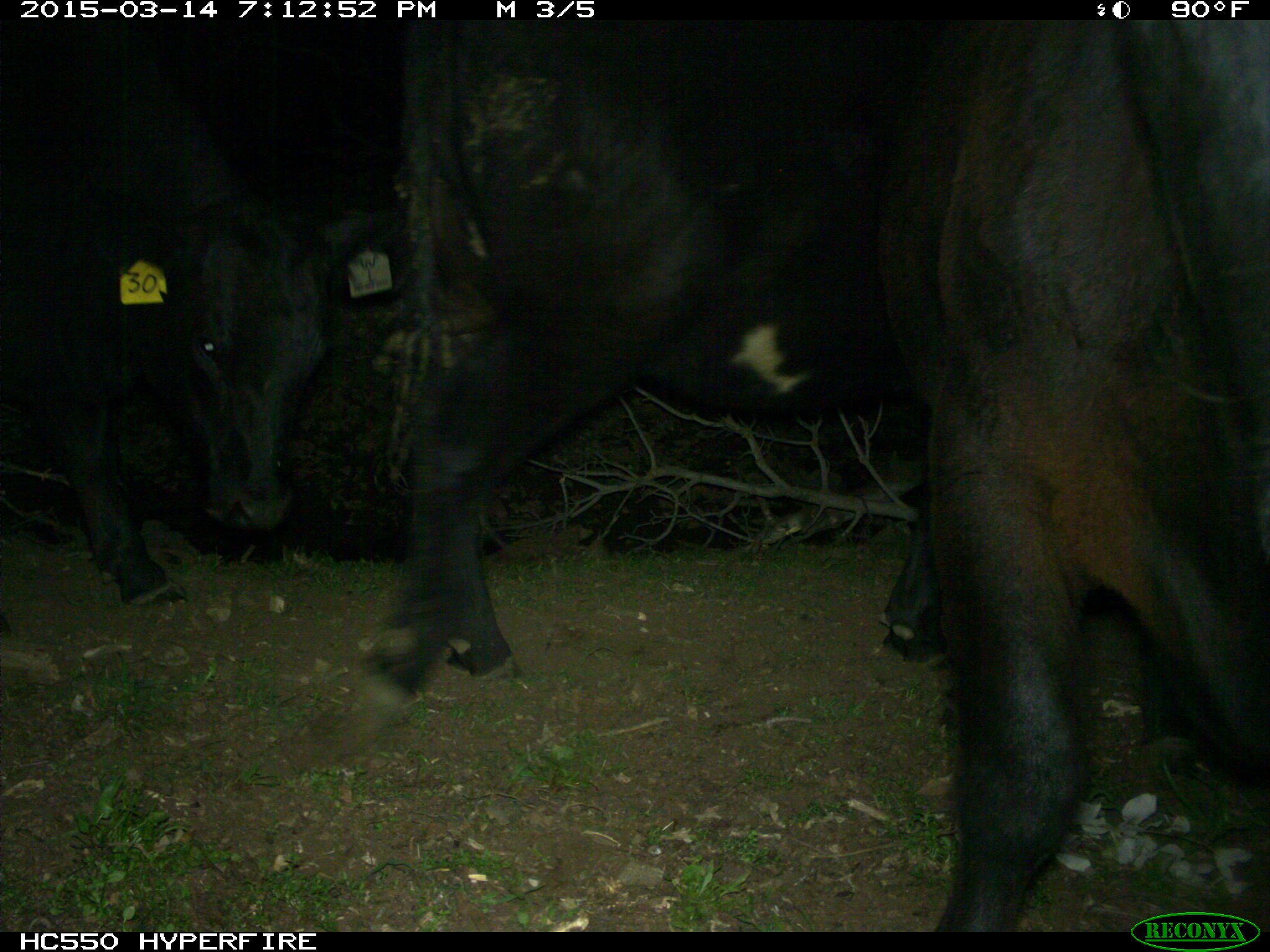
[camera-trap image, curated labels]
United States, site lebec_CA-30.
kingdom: Animalia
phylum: Chordata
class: Mammalia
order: Artiodactyla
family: Bovidae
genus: Bos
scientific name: Bos taurus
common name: domestic cow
Bos taurus (domestic cow).